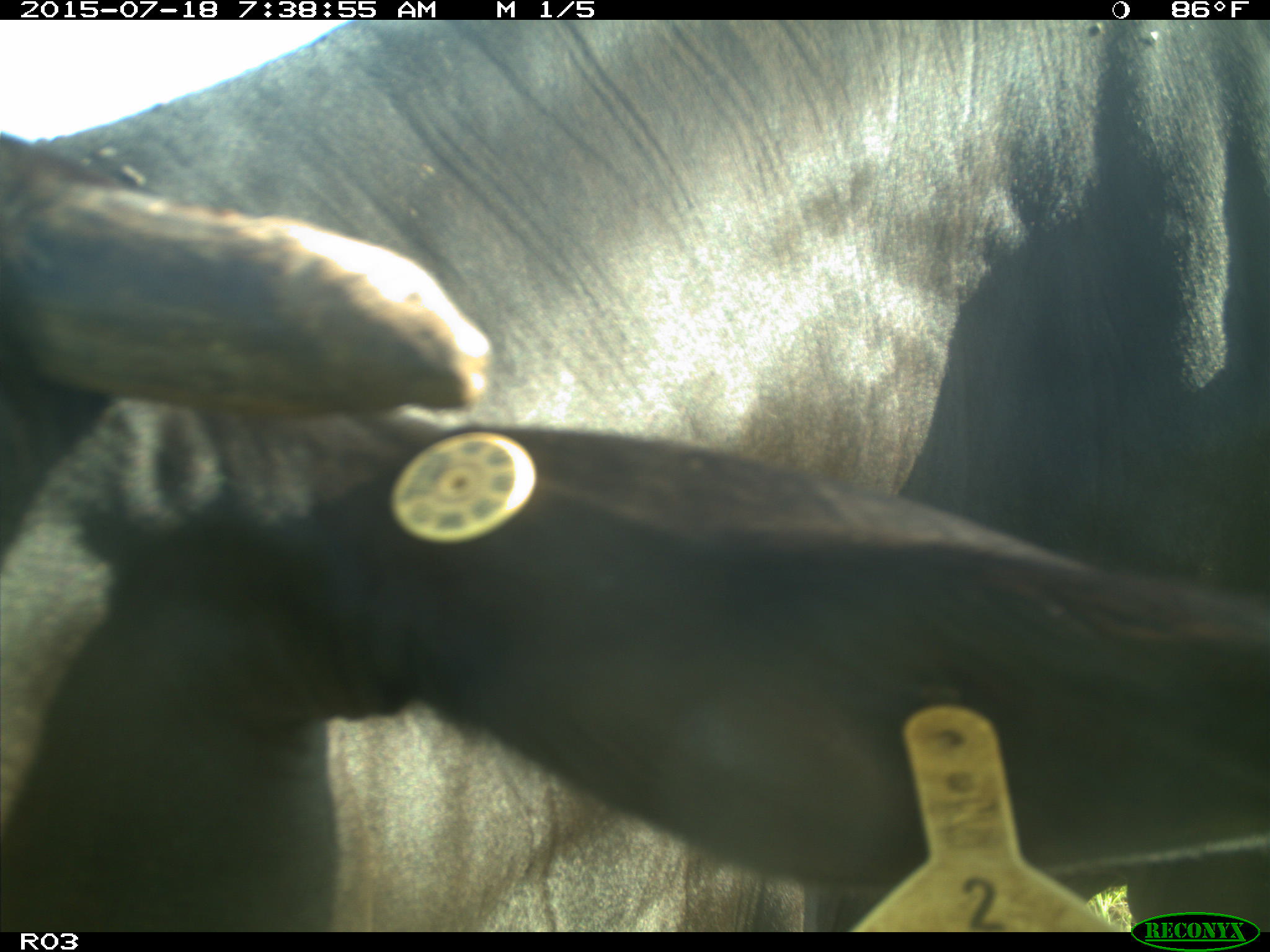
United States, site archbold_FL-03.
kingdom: Animalia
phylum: Chordata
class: Mammalia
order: Artiodactyla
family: Bovidae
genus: Bos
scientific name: Bos taurus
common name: domestic cow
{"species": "Bos taurus (domestic cow)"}